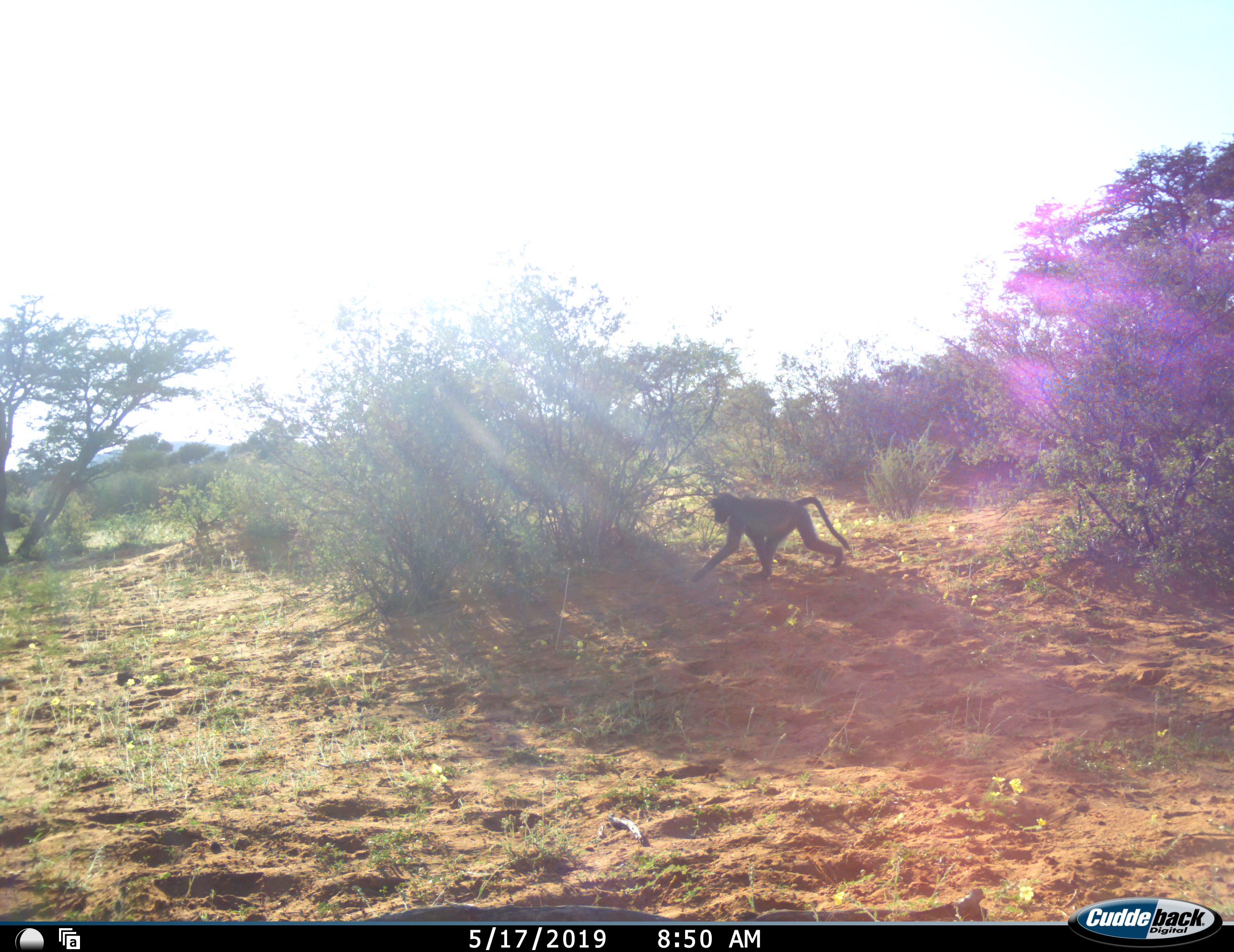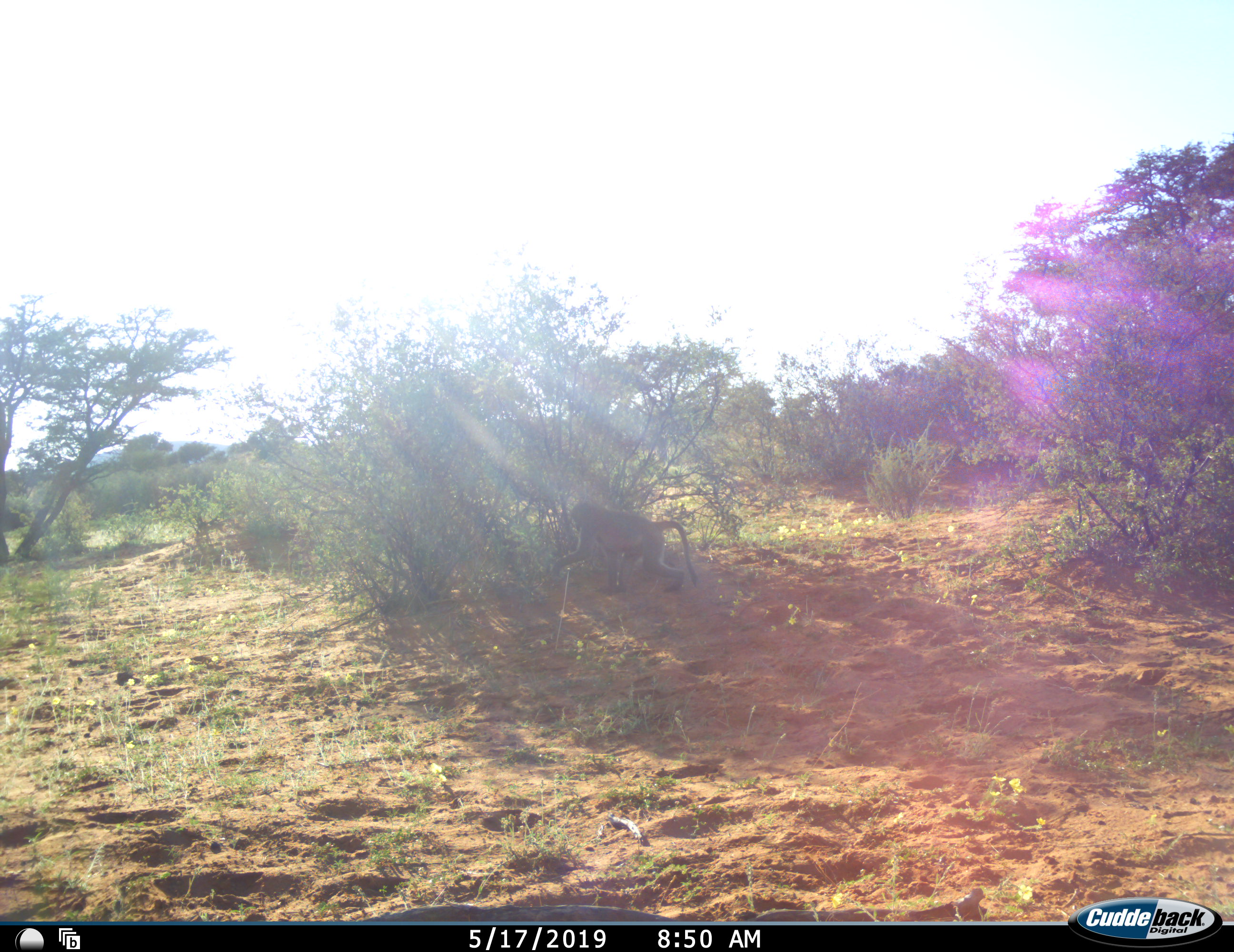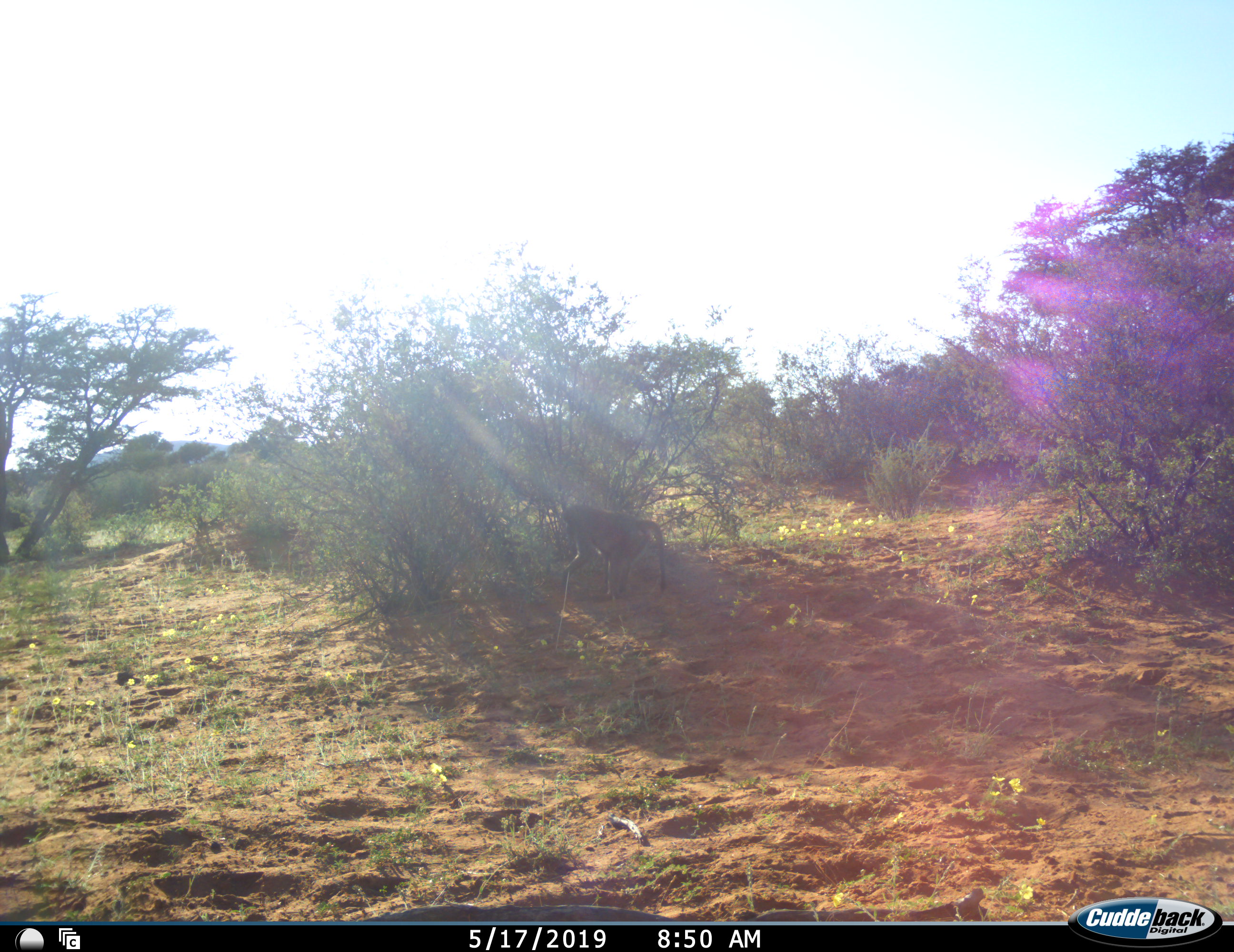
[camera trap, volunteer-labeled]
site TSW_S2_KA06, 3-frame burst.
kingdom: Animalia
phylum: Chordata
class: Mammalia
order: Primates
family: Cercopithecidae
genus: Papio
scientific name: Papio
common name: baboon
Baboon (Papio), count 1. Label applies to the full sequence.